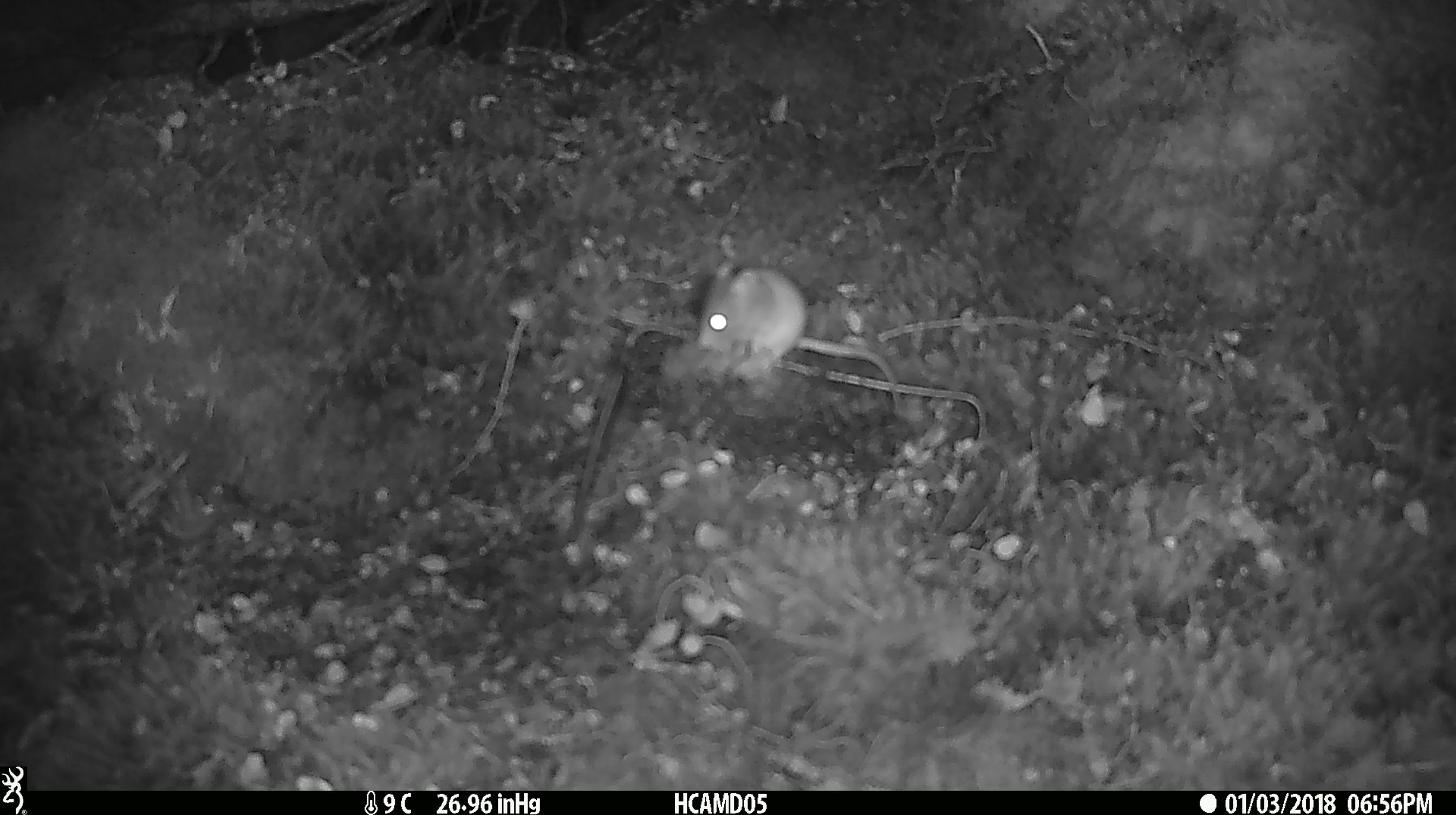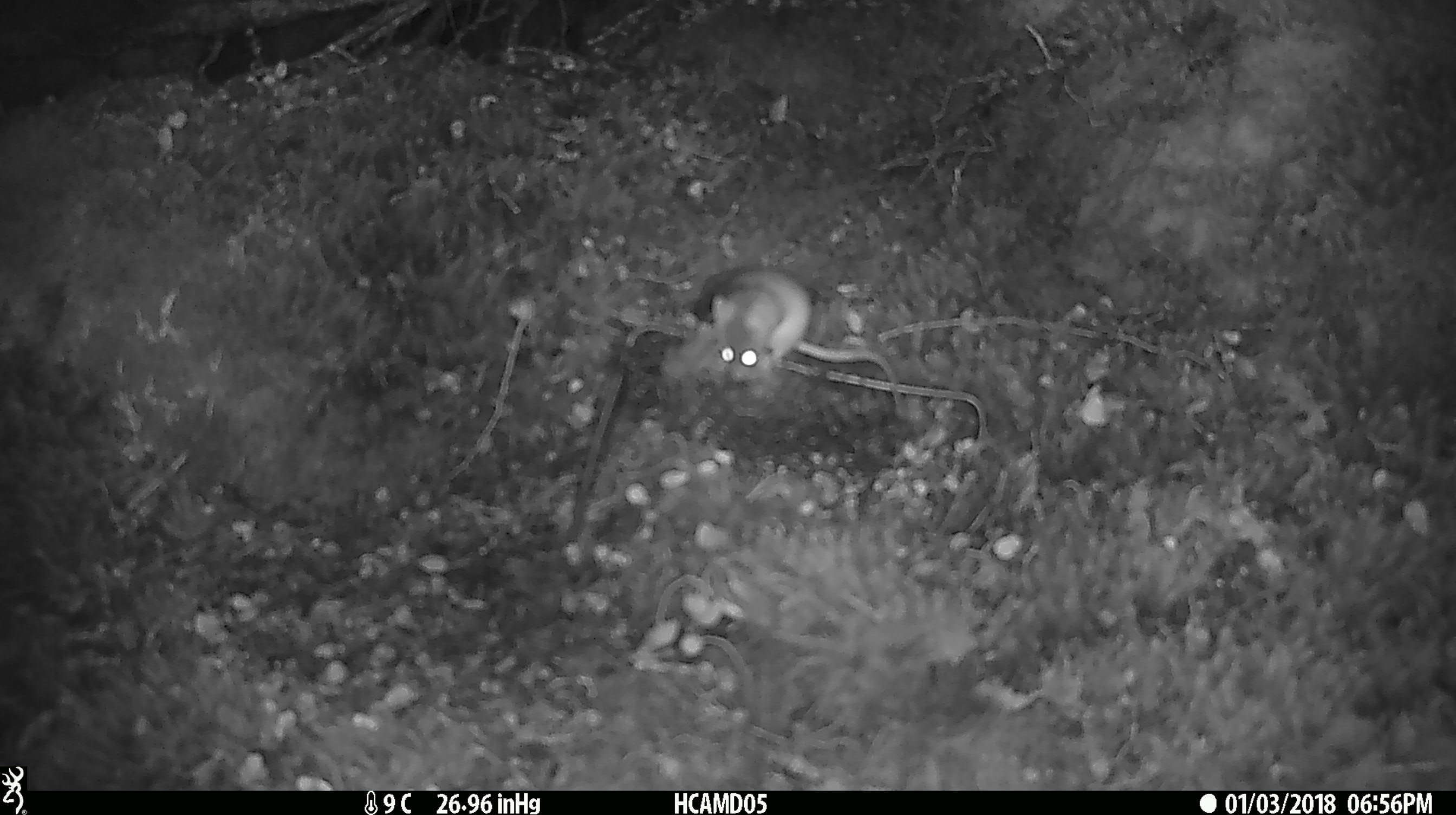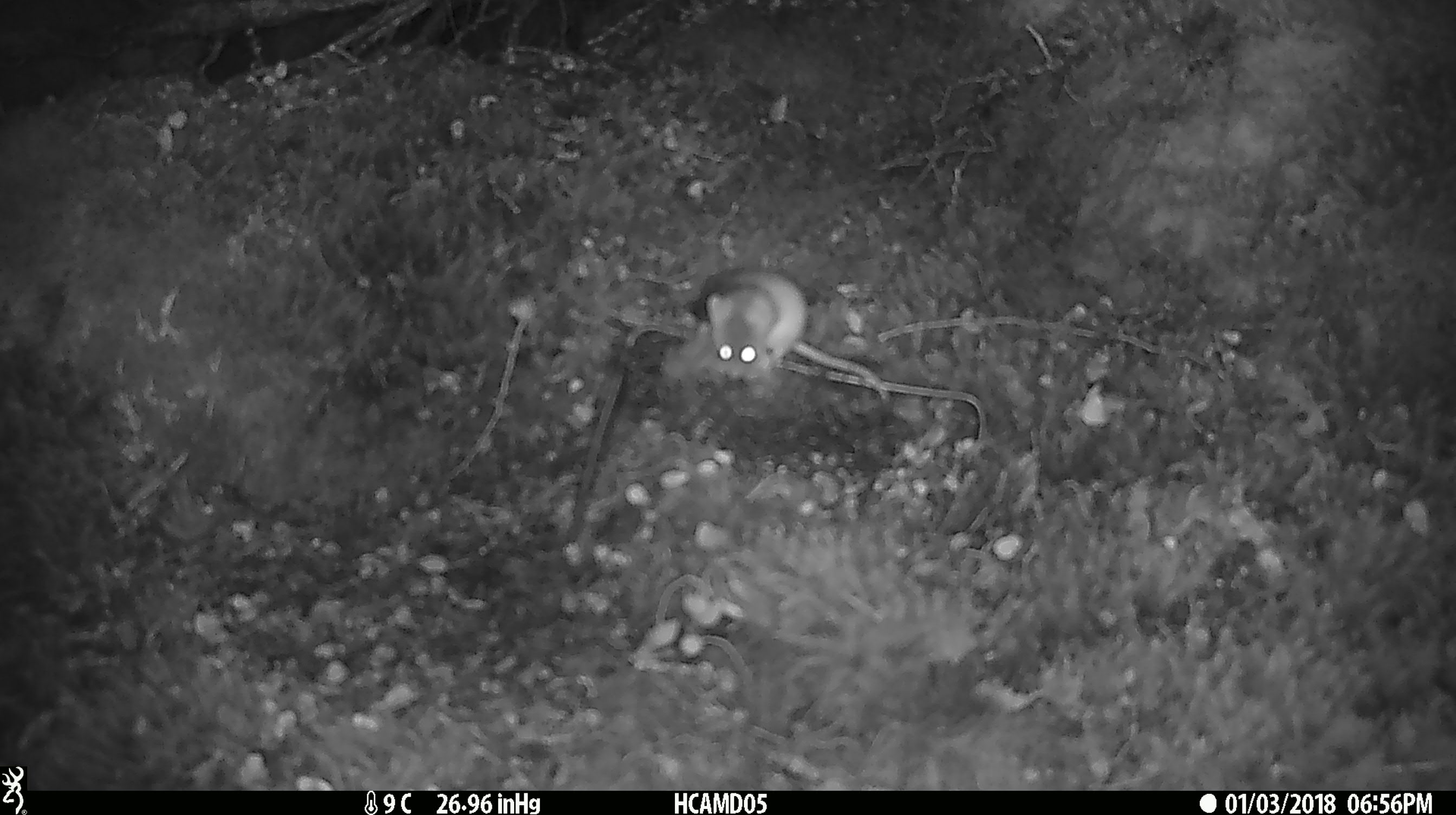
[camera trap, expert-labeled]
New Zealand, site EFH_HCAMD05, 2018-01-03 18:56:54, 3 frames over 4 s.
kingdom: Animalia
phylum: Chordata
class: Mammalia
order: Rodentia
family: Muridae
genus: Mus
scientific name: Mus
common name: mouse